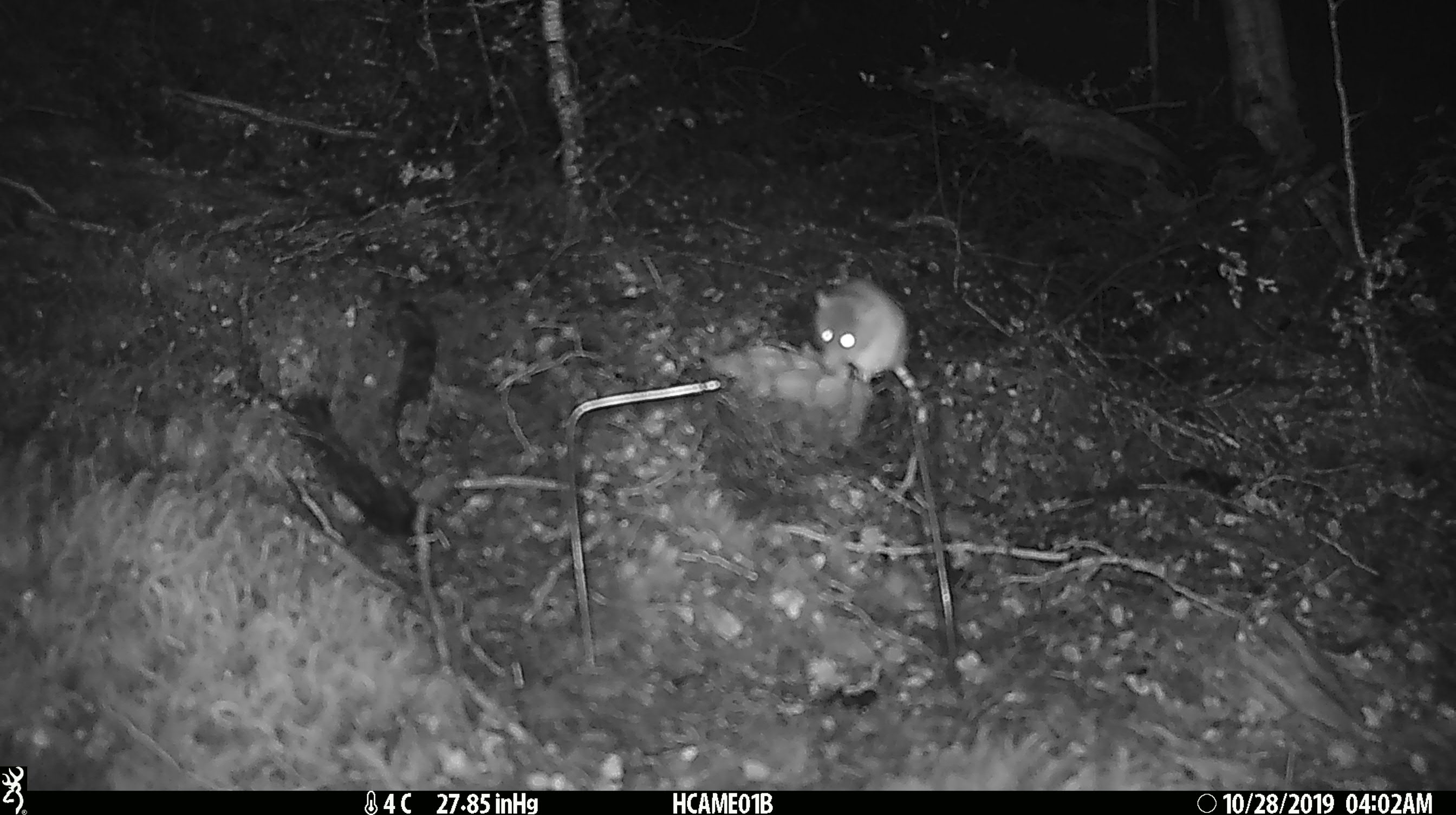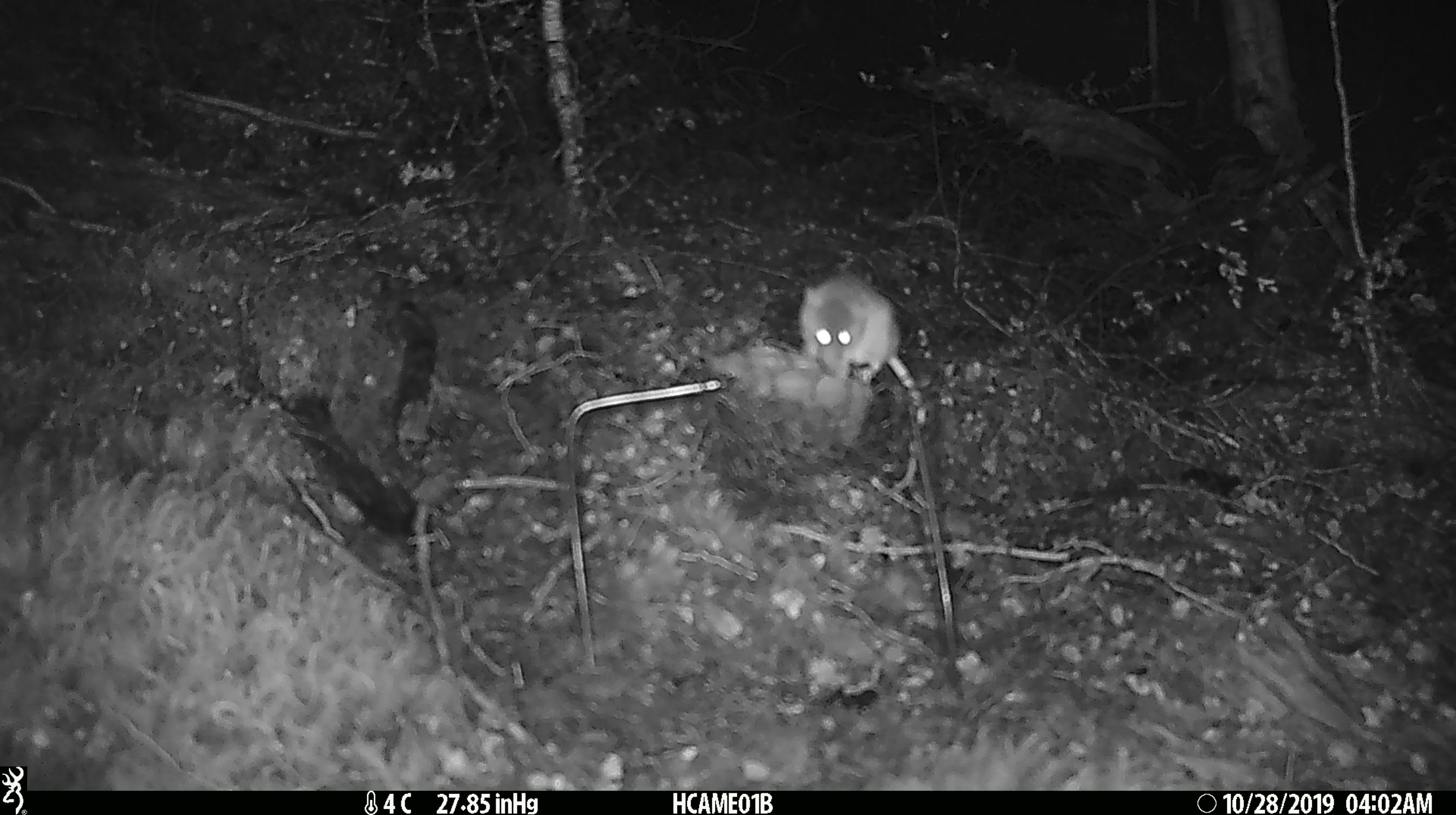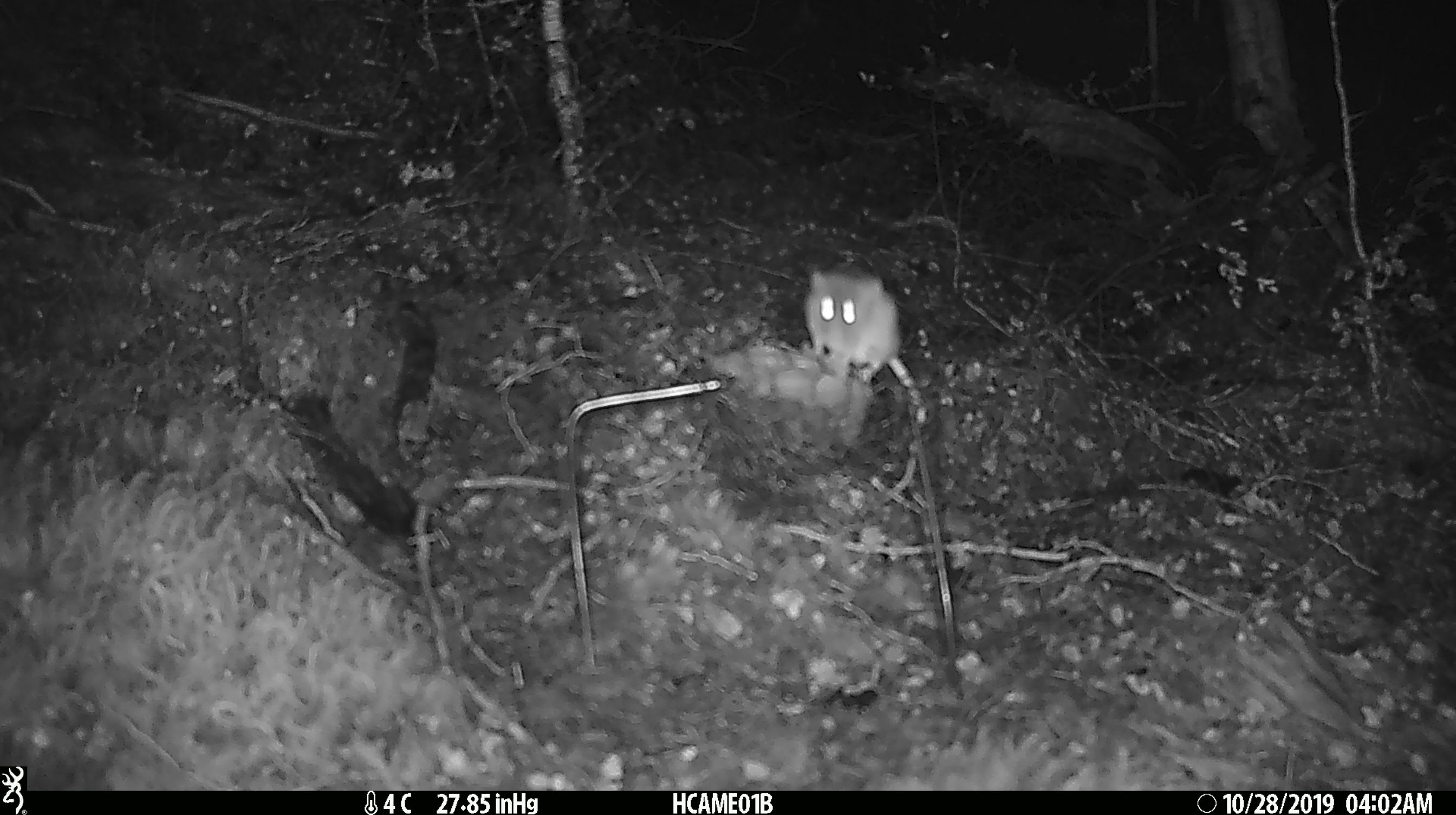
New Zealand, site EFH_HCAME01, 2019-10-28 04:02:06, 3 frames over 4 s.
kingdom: Animalia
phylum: Chordata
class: Mammalia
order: Rodentia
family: Muridae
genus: Mus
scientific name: Mus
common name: mouse